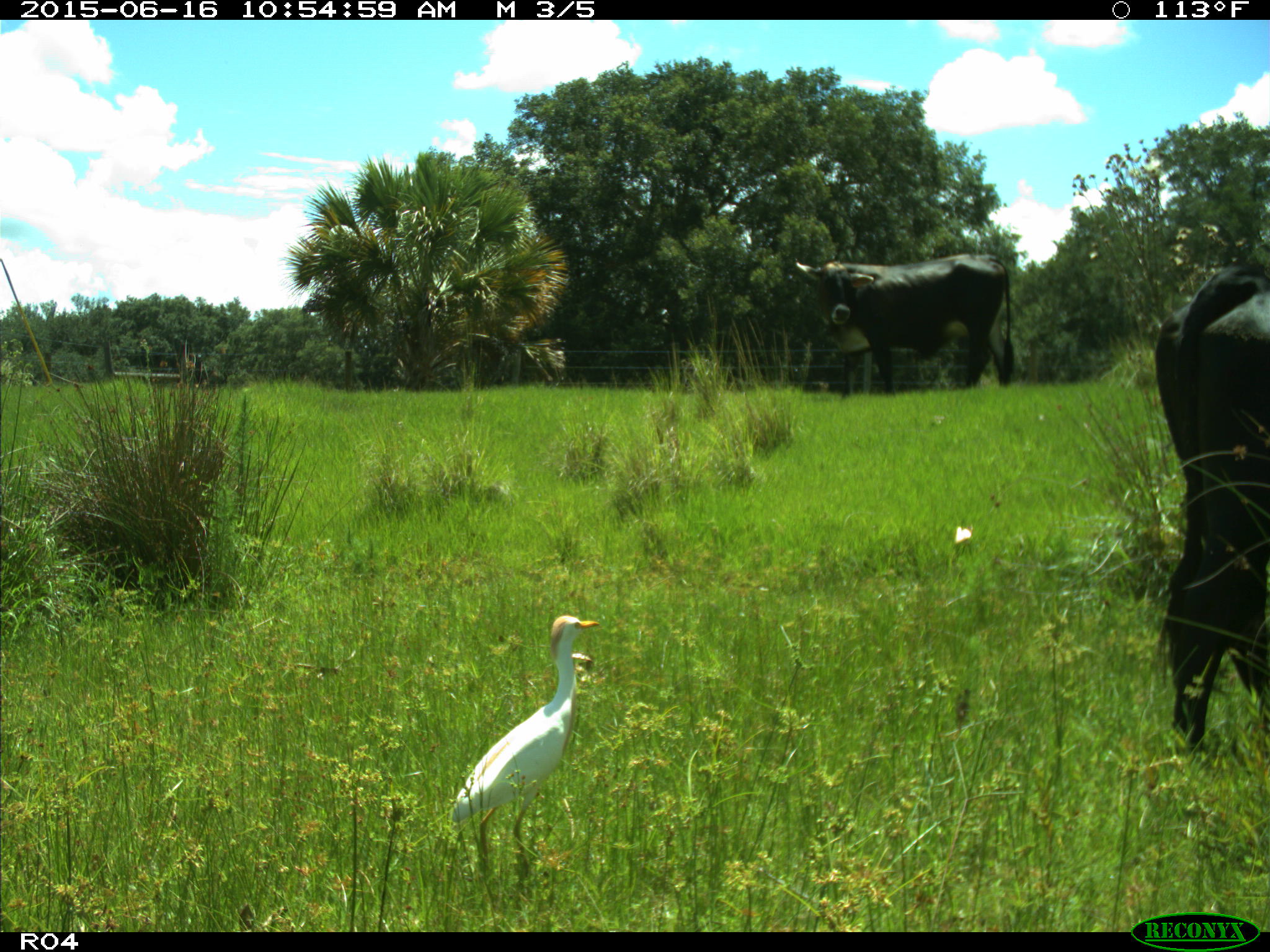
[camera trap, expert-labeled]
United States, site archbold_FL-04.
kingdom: Animalia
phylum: Chordata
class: Mammalia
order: Artiodactyla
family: Bovidae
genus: Bos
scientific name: Bos taurus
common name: domestic cow